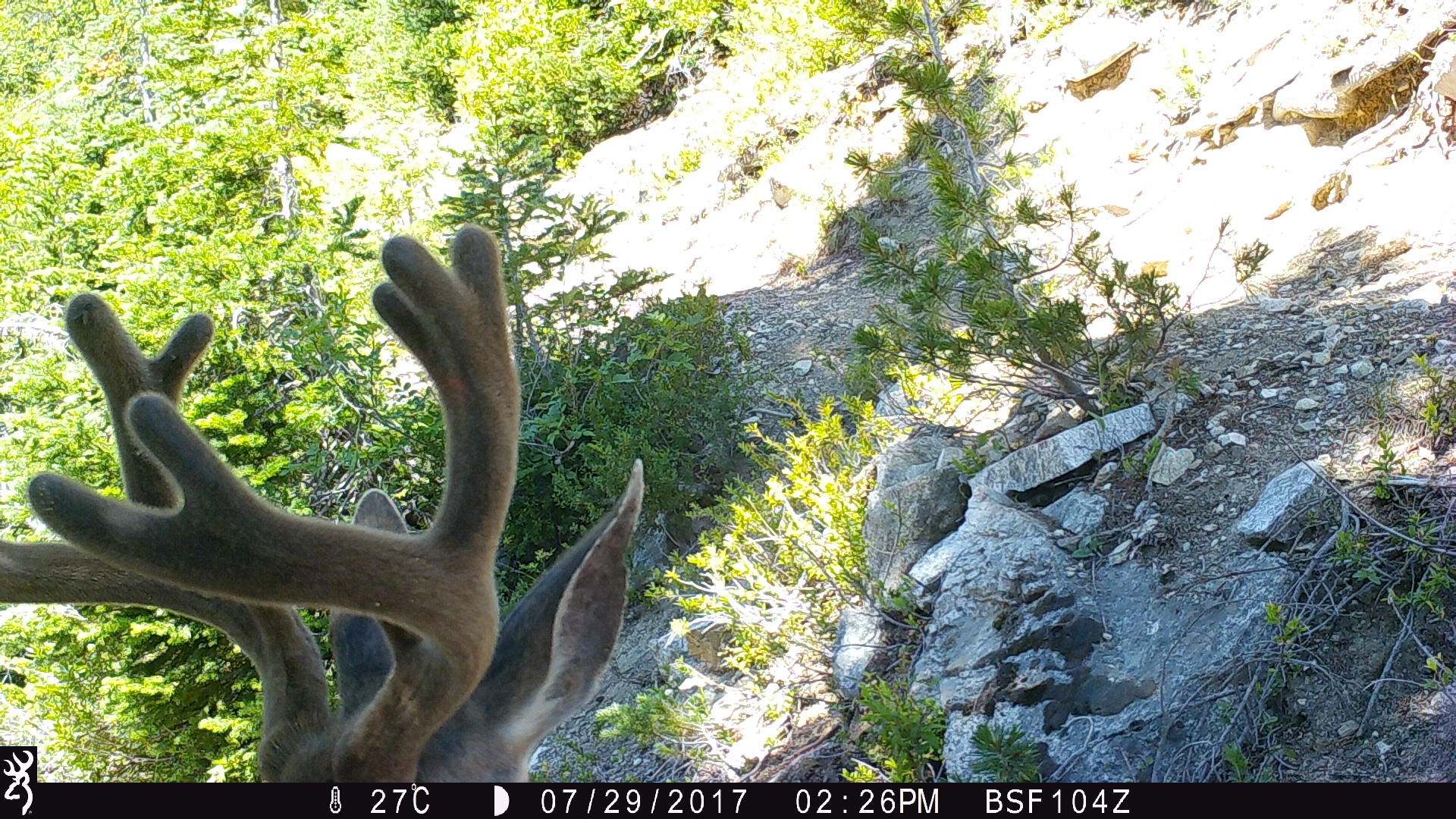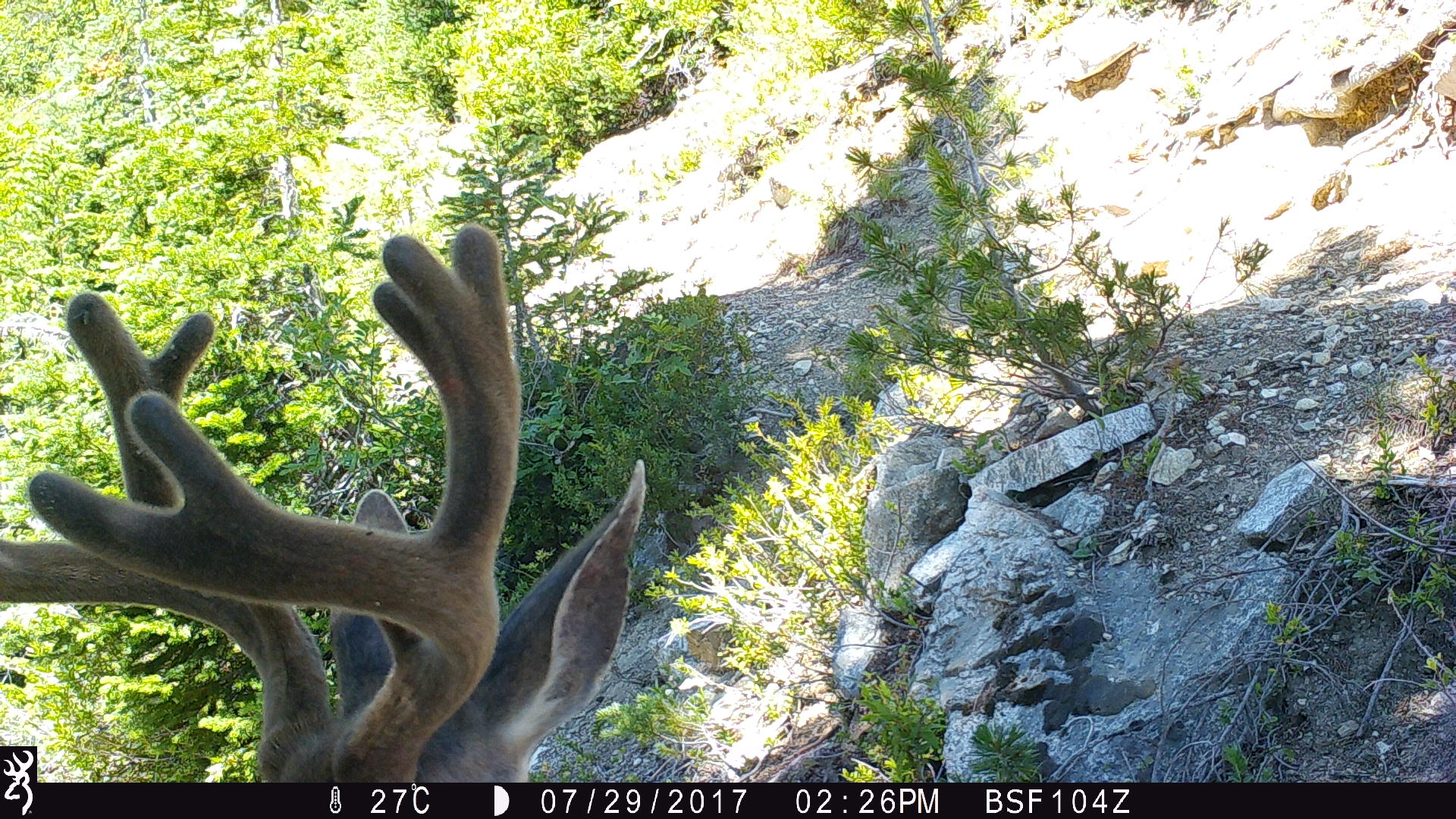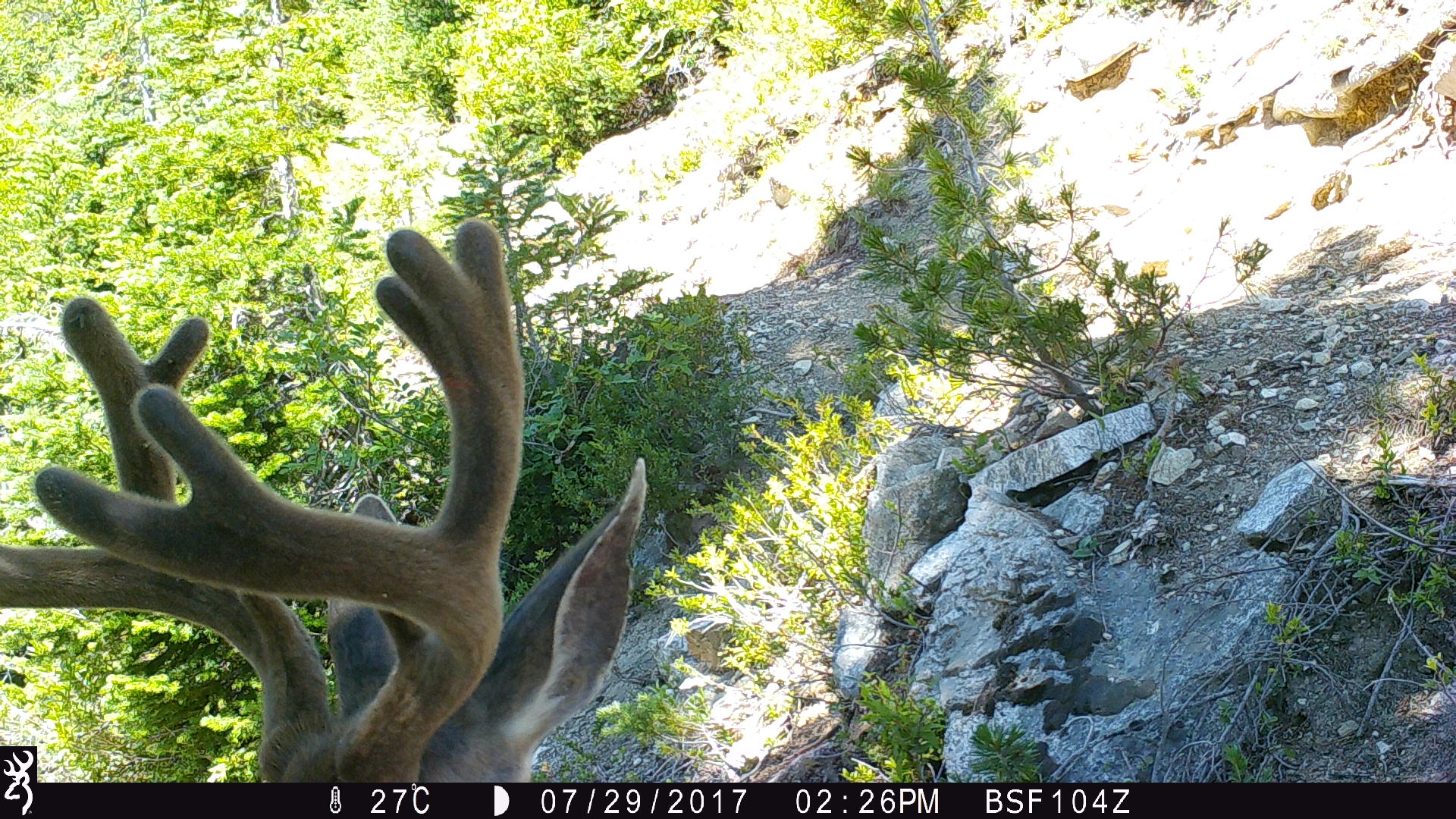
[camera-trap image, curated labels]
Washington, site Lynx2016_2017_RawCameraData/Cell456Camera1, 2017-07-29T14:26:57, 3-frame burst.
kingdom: Animalia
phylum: Chordata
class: Mammalia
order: Artiodactyla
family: Cervidae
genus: Odocoileus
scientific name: Odocoileus hemionus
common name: mule deer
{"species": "Odocoileus hemionus (mule deer)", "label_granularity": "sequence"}